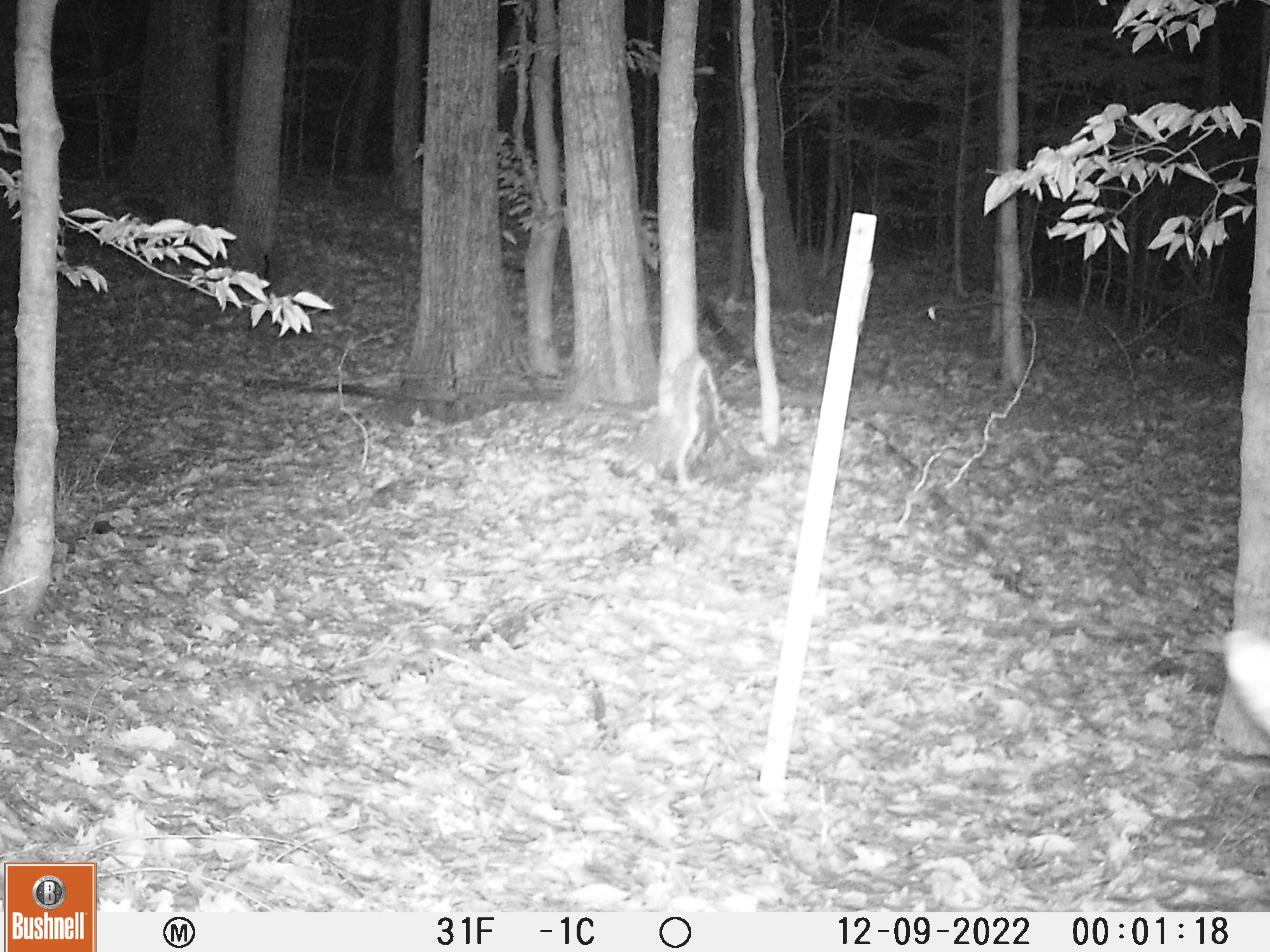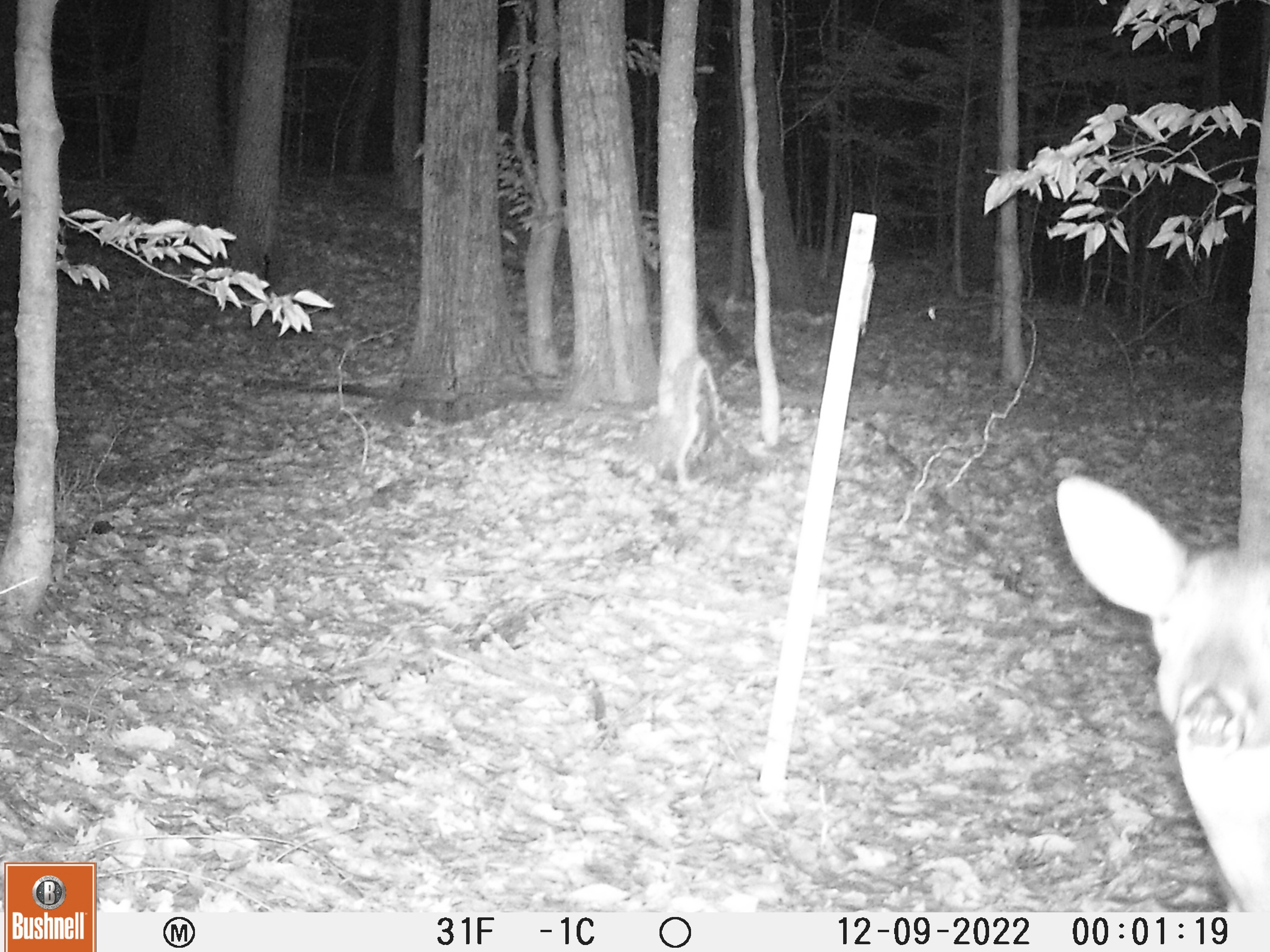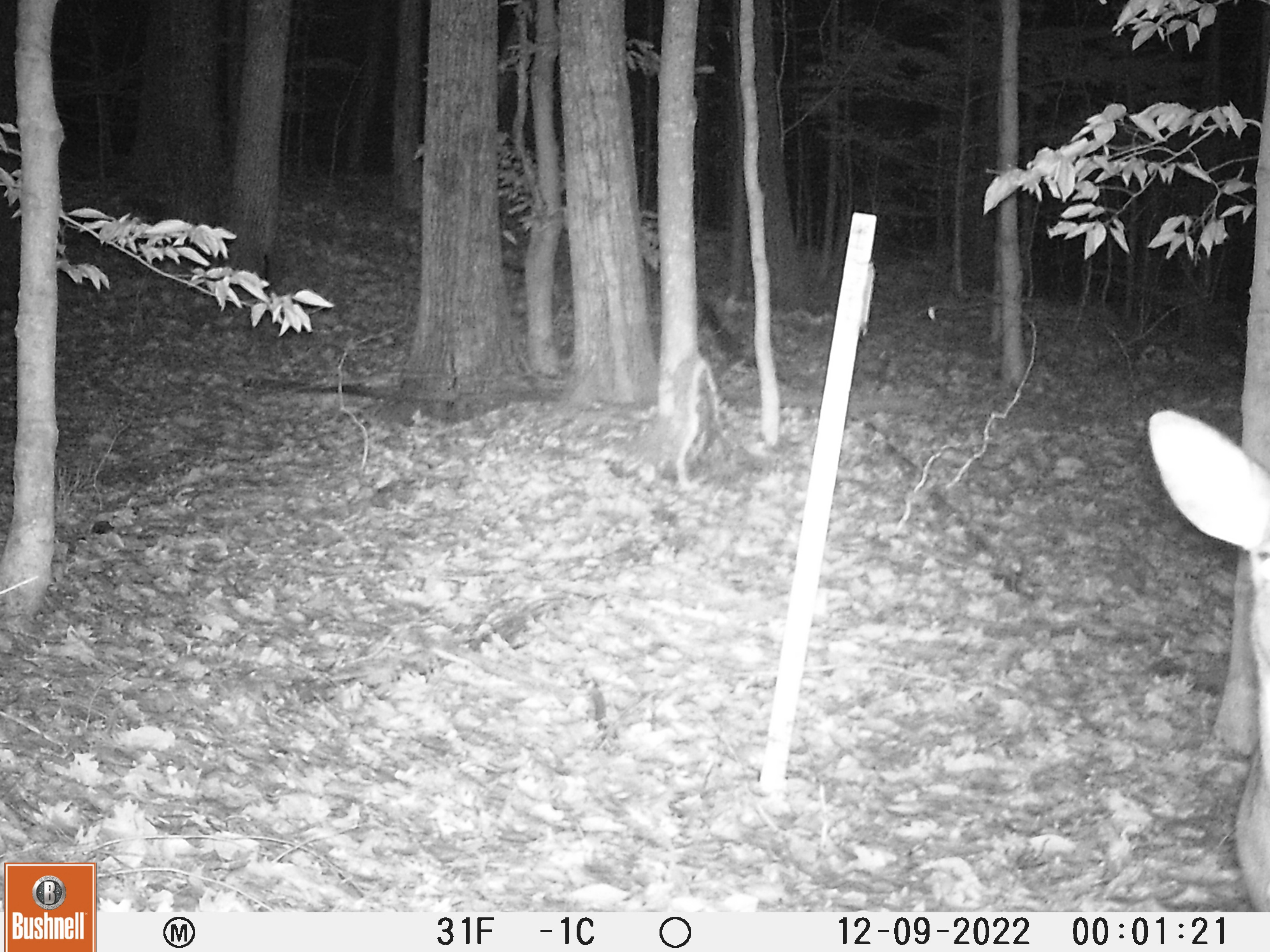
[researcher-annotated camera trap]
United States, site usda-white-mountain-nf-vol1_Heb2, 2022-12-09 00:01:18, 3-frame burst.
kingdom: Animalia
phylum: Chordata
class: Mammalia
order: Artiodactyla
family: Cervidae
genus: Odocoileus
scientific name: Odocoileus virginianus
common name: white-tailed deer